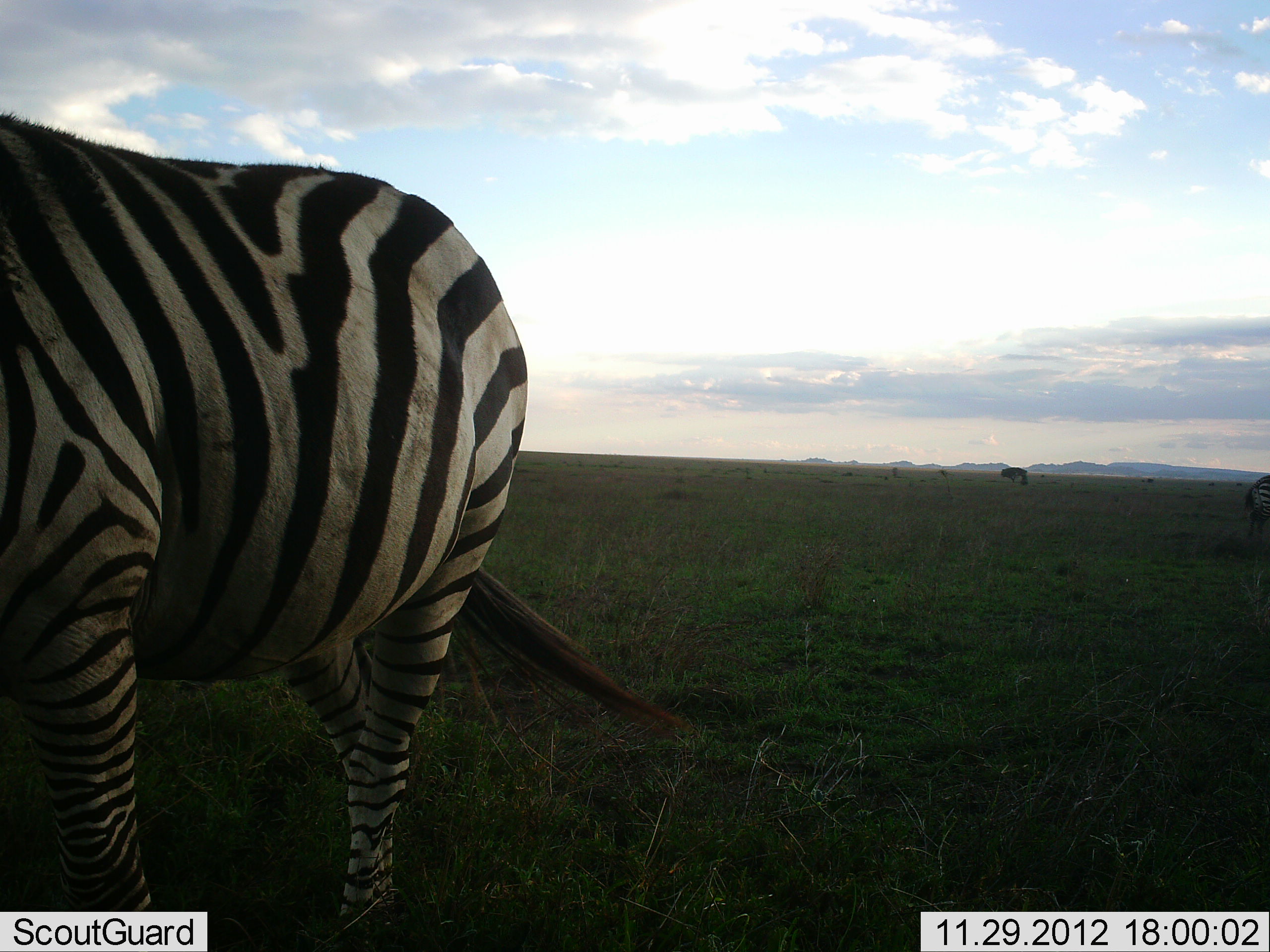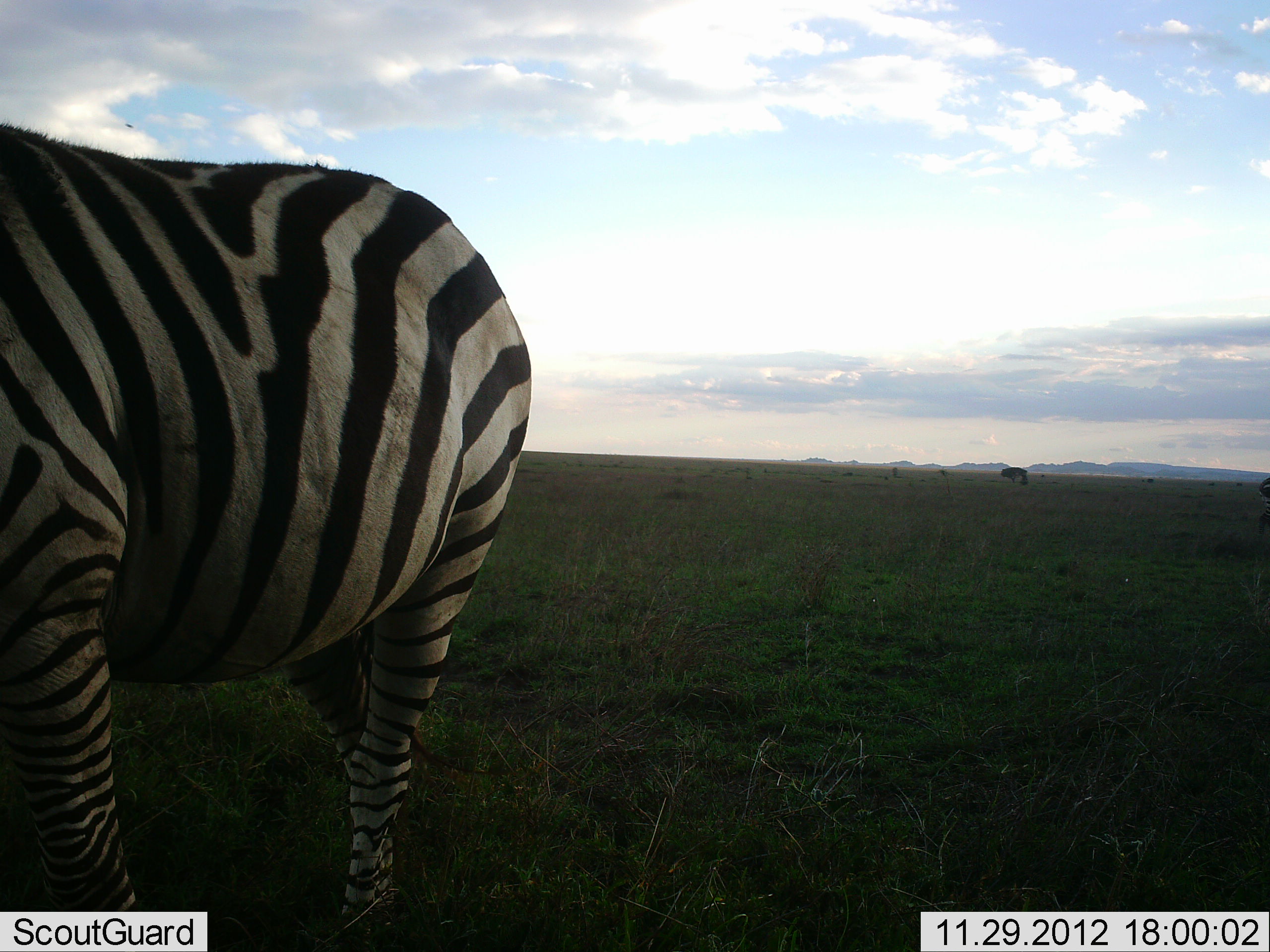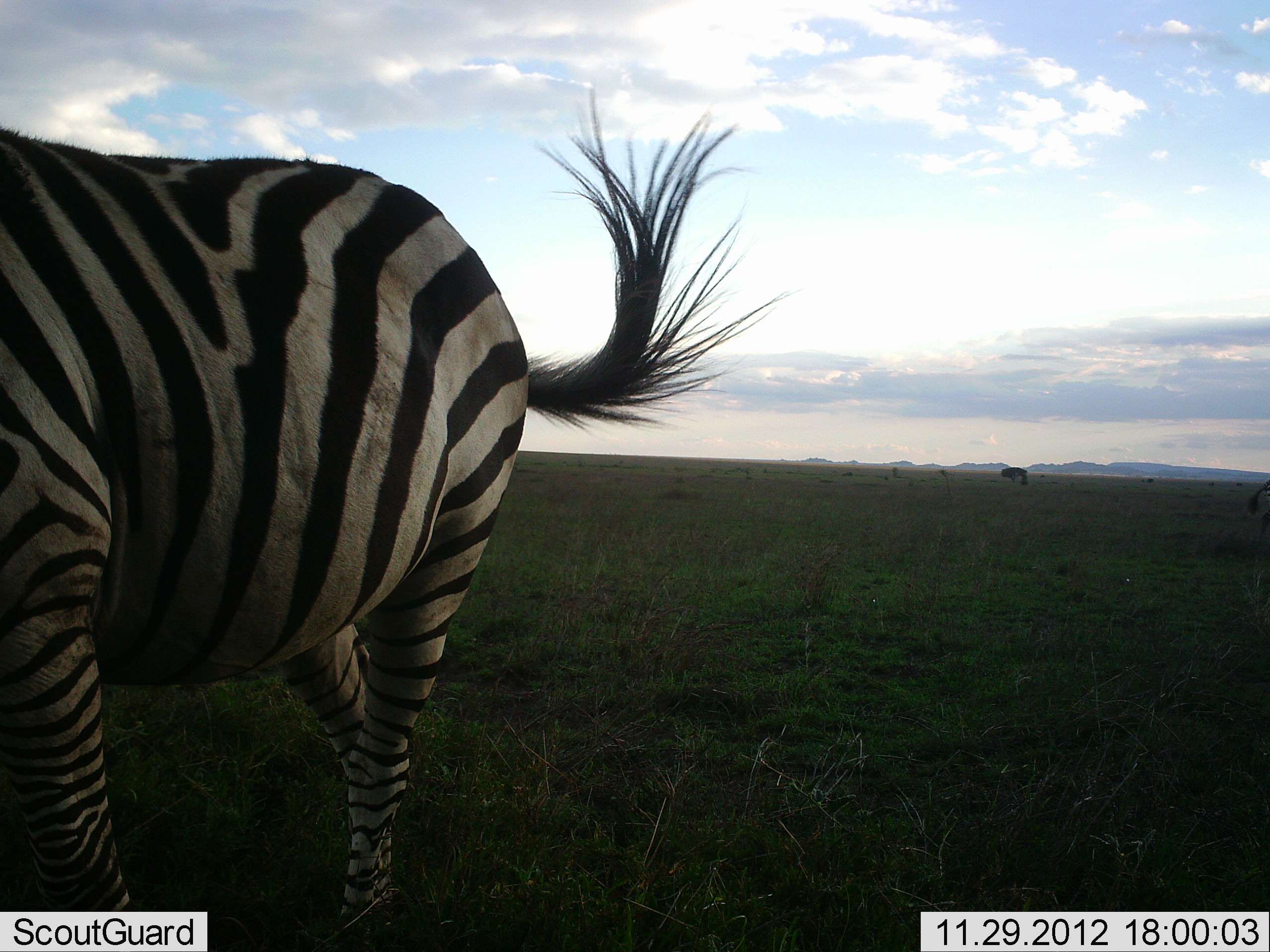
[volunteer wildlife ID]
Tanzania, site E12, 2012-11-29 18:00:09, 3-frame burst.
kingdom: Animalia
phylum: Chordata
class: Mammalia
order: Perissodactyla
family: Equidae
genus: Equus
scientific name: Equus quagga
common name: plains zebra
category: zebra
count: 2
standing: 90%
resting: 10%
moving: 10%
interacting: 0%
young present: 0%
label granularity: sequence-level